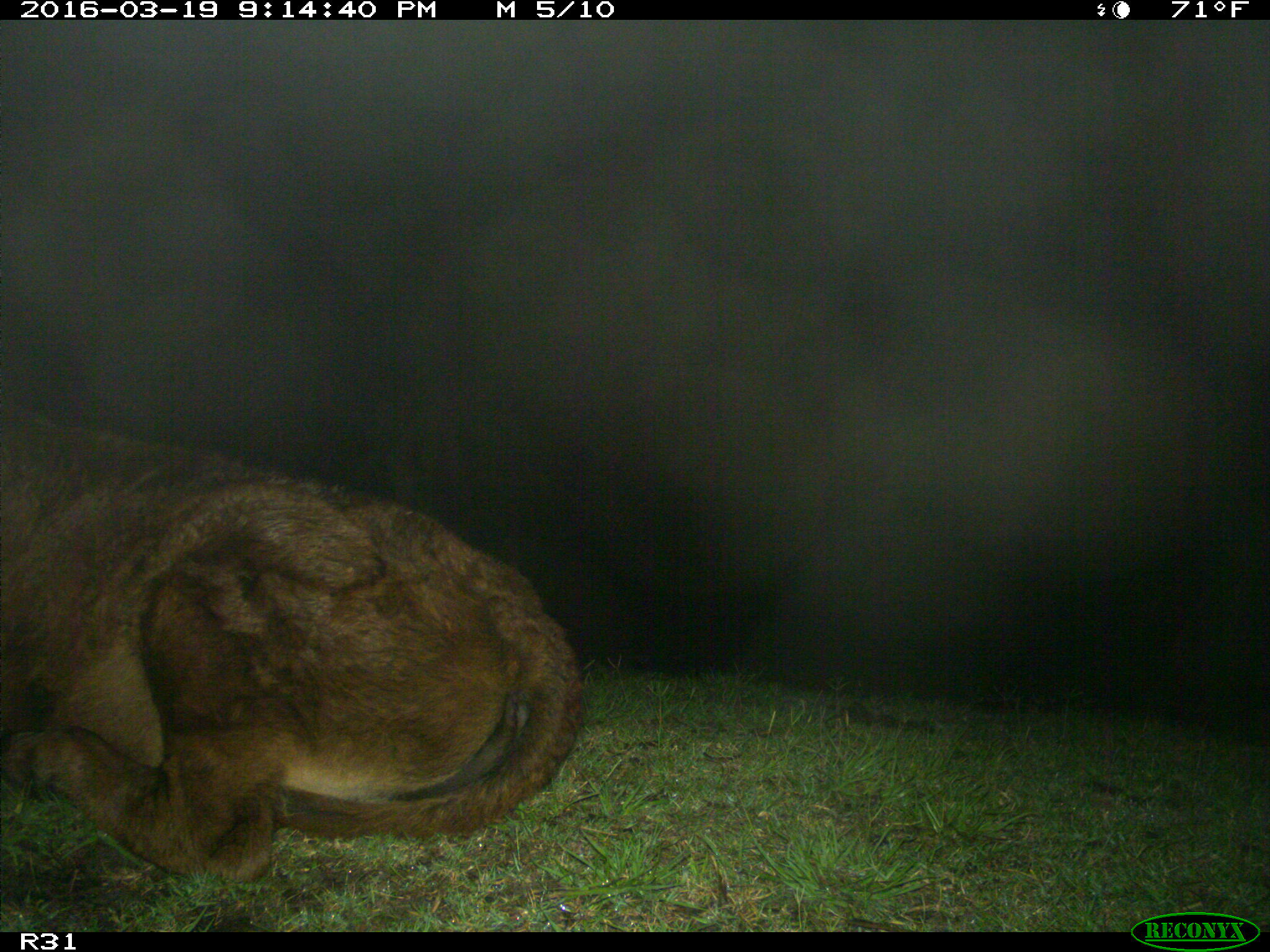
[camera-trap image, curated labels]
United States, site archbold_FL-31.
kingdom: Animalia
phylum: Chordata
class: Mammalia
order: Artiodactyla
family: Bovidae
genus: Bos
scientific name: Bos taurus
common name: domestic cow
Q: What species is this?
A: Bos taurus (domestic cow).